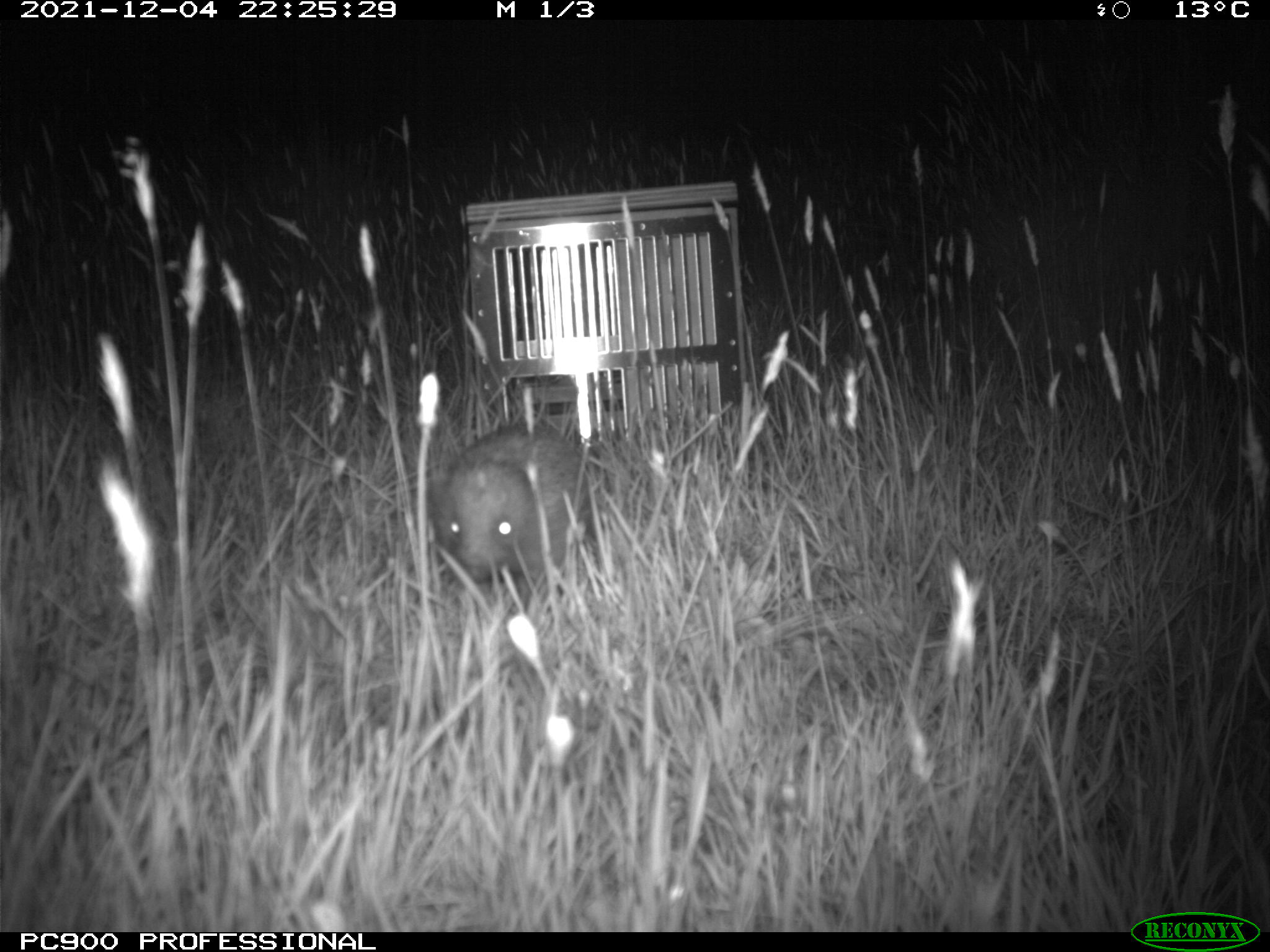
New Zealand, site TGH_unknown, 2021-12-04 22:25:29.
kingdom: Animalia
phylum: Chordata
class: Mammalia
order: Eulipotyphla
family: Erinaceidae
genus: Erinaceus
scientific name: Erinaceus europaeus europaeus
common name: european hedgehog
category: hedgehog